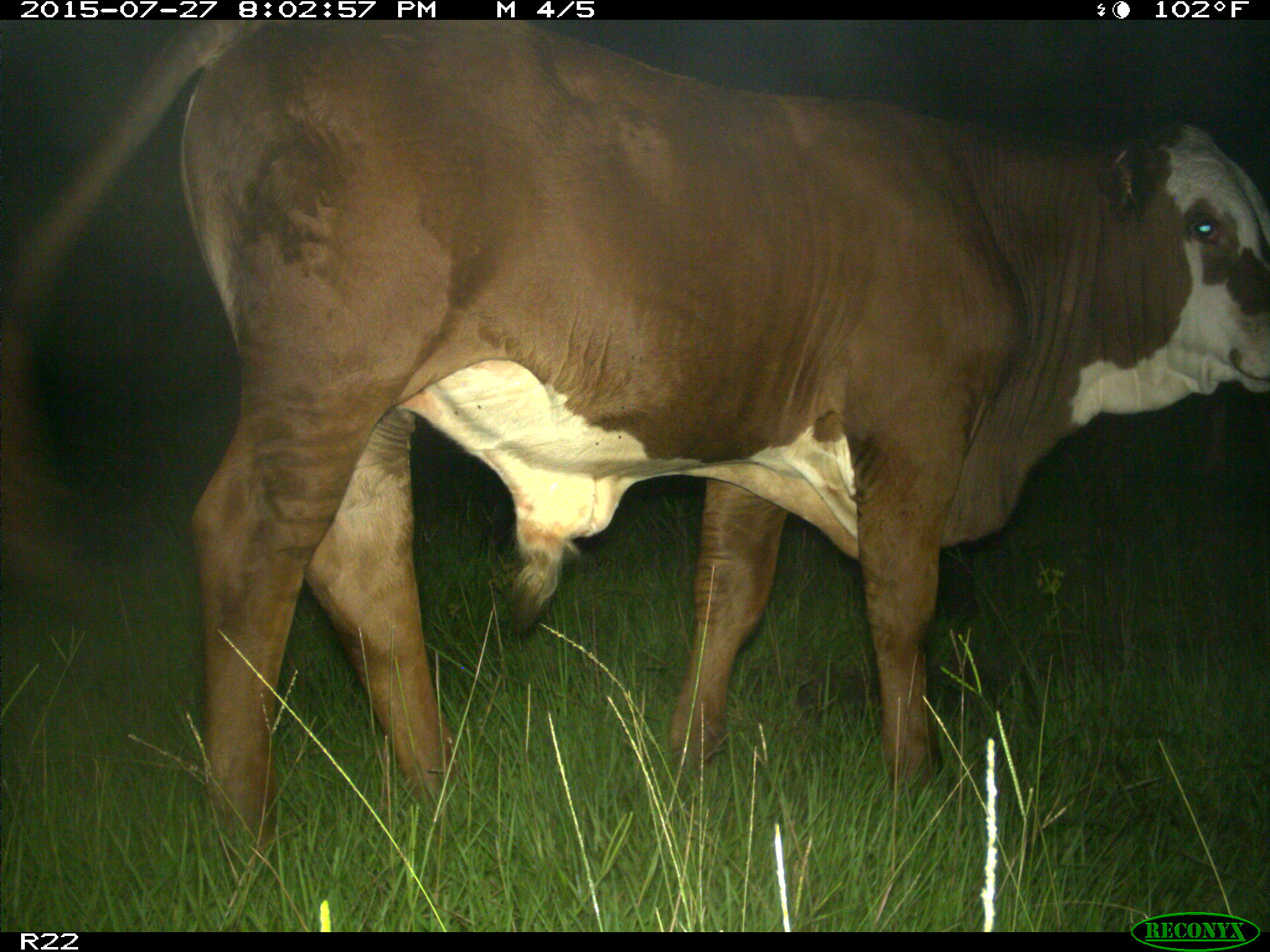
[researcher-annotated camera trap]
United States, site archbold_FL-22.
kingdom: Animalia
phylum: Chordata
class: Mammalia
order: Artiodactyla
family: Bovidae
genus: Bos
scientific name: Bos taurus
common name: domestic cow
Bos taurus (domestic cow).